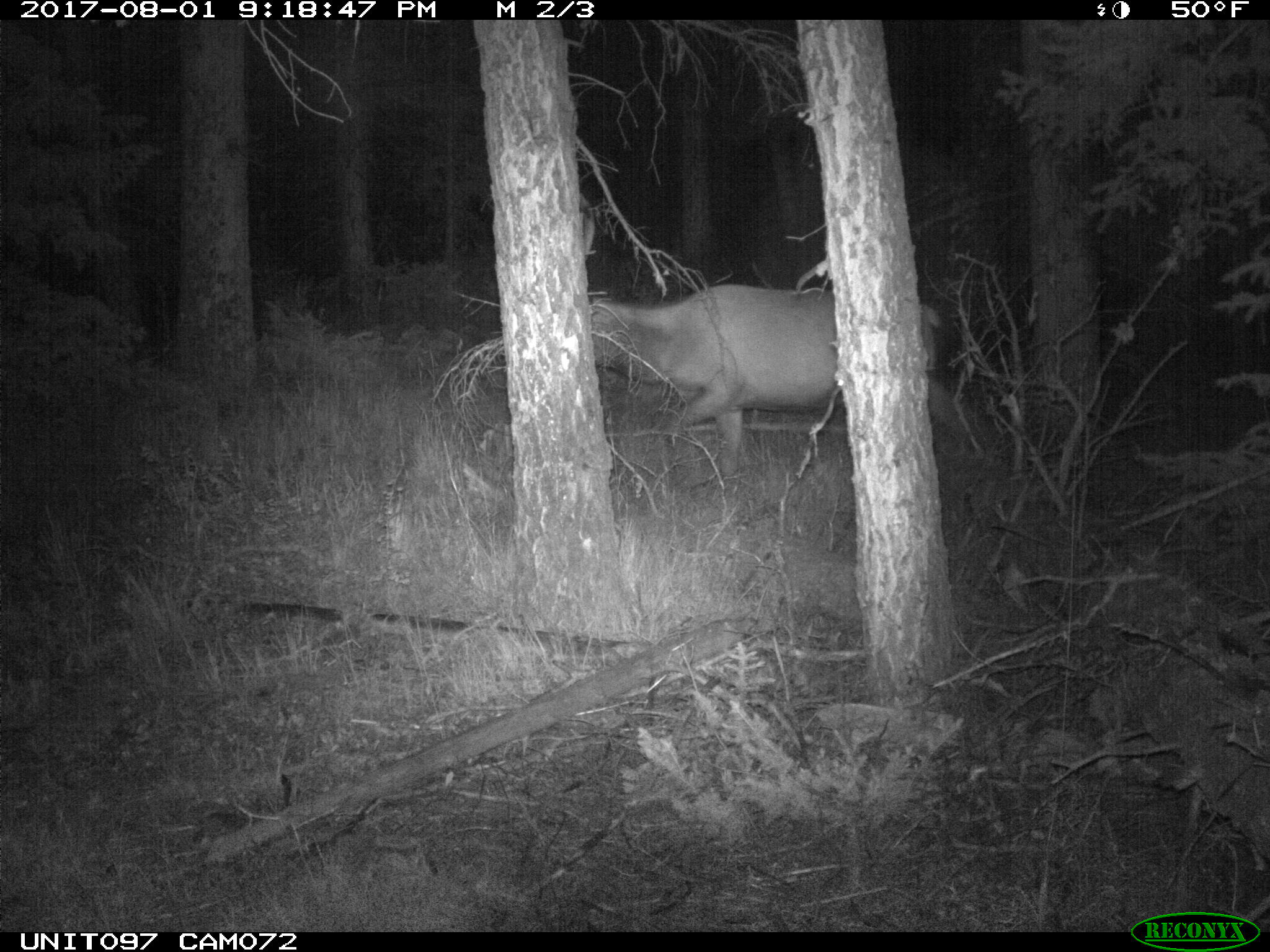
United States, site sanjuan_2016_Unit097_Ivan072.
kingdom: Animalia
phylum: Chordata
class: Mammalia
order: Artiodactyla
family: Cervidae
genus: Cervus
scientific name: Cervus elaphus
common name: red deer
Cervus elaphus (red deer).